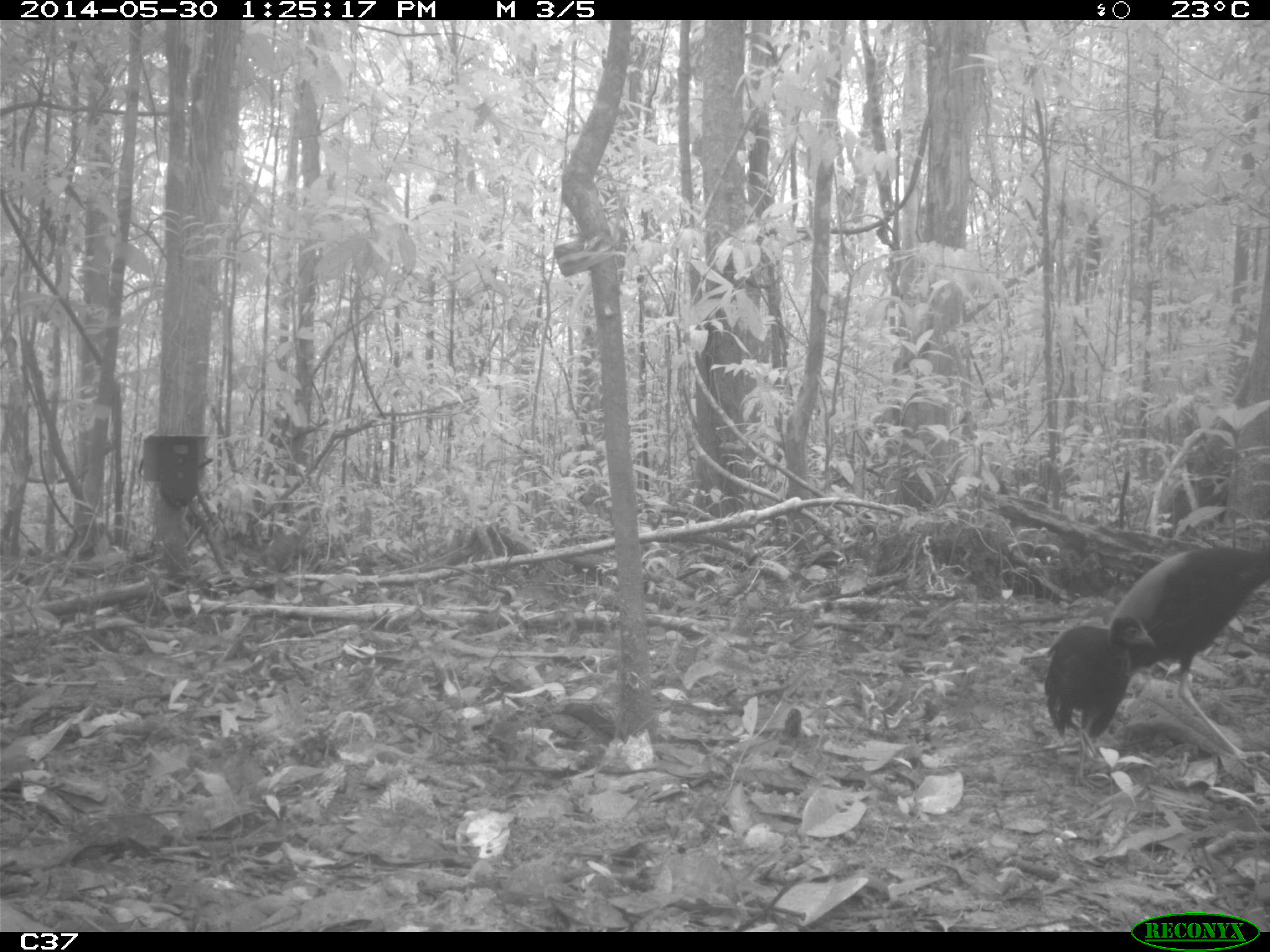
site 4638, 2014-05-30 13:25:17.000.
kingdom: Animalia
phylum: Chordata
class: Aves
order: Gruiformes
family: Psophiidae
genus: Psophia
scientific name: Psophia crepitans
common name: gray-winged trumpeter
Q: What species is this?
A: Psophia crepitans (gray-winged trumpeter).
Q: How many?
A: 2.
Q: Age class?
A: Adult.